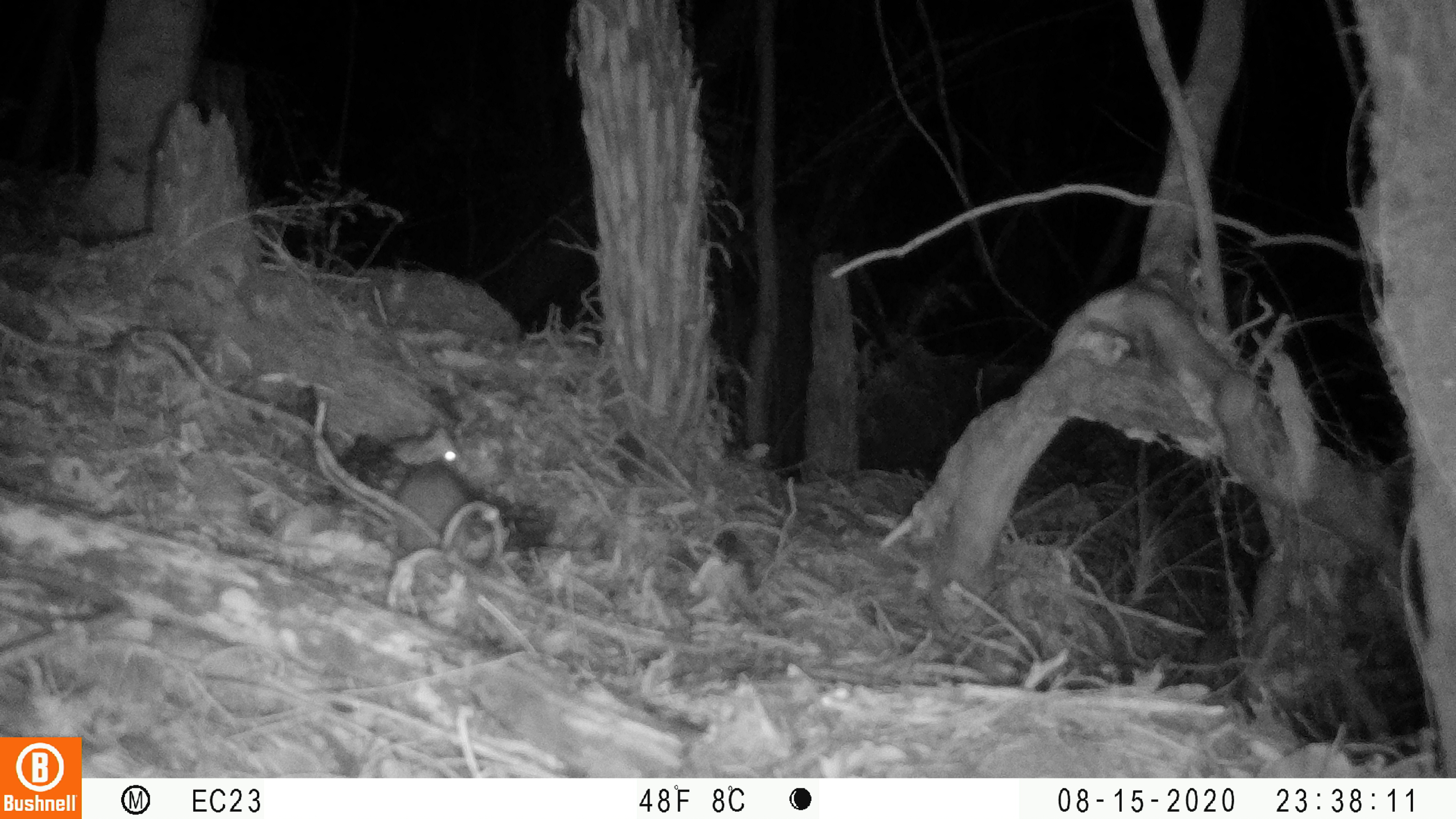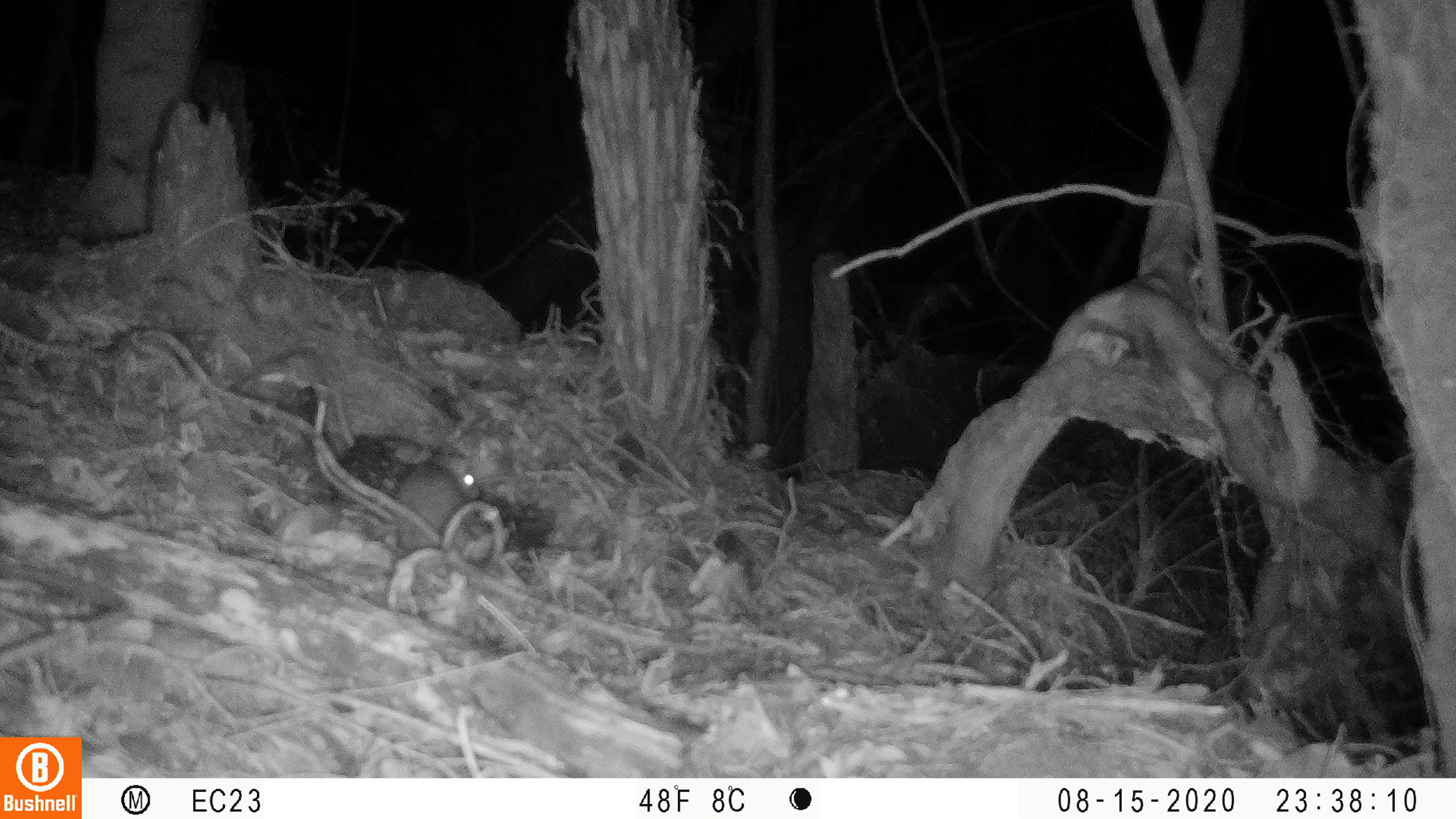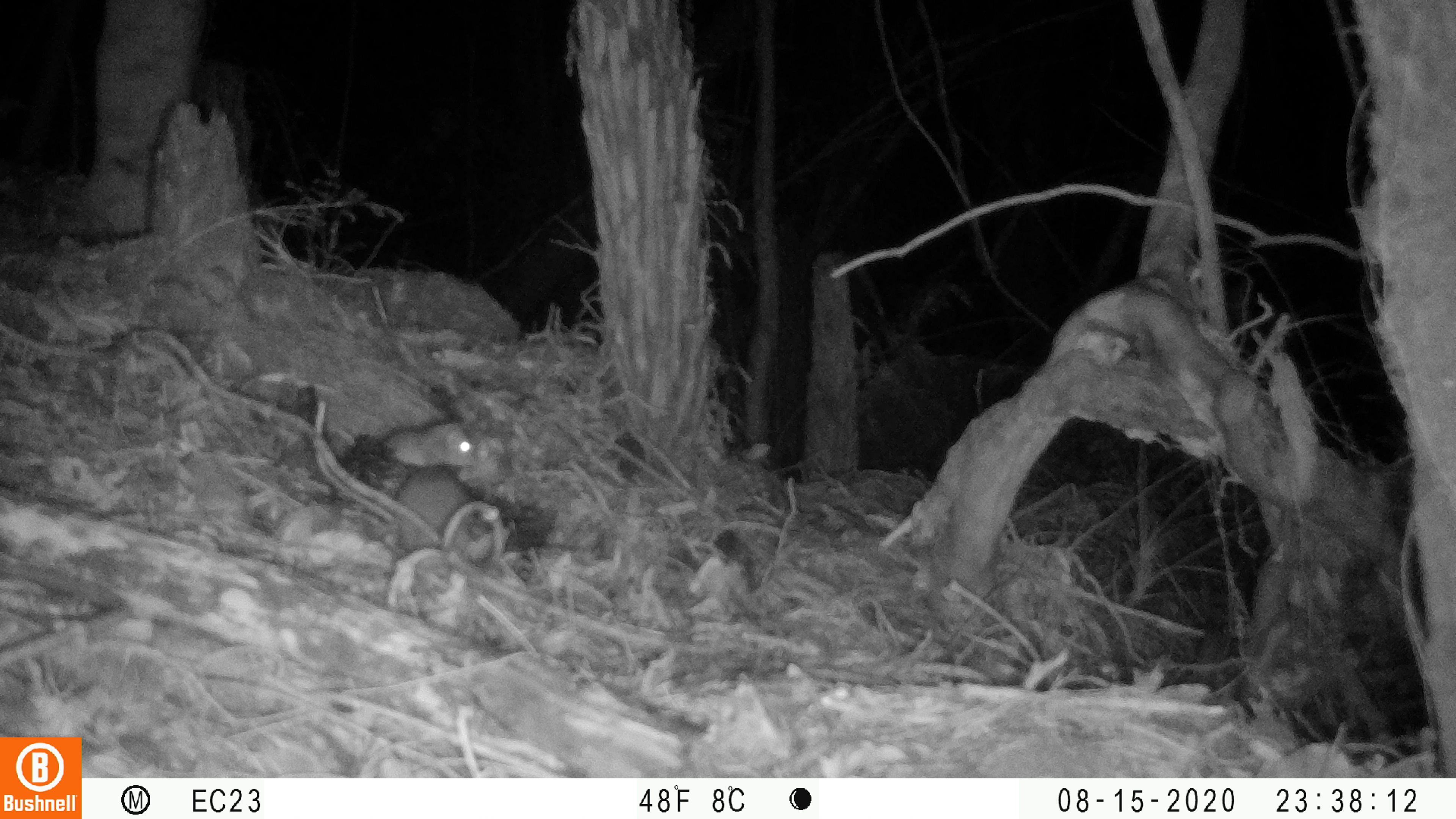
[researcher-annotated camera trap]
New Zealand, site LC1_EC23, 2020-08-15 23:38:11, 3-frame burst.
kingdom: Animalia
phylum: Chordata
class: Mammalia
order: Rodentia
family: Muridae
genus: Rattus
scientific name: Rattus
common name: rat